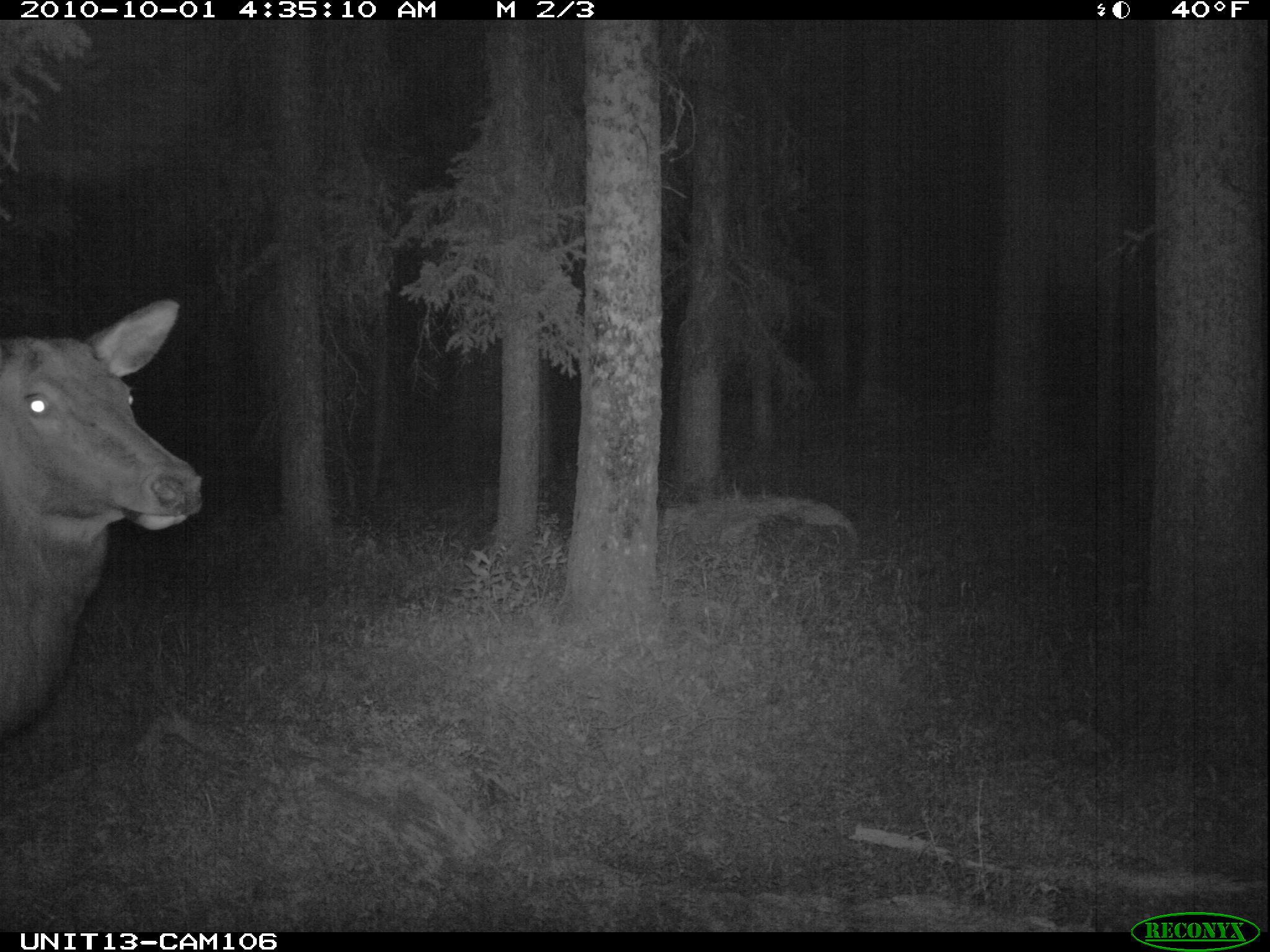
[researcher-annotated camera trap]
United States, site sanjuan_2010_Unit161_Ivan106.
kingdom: Animalia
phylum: Chordata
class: Mammalia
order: Artiodactyla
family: Cervidae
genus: Cervus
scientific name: Cervus elaphus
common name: red deer